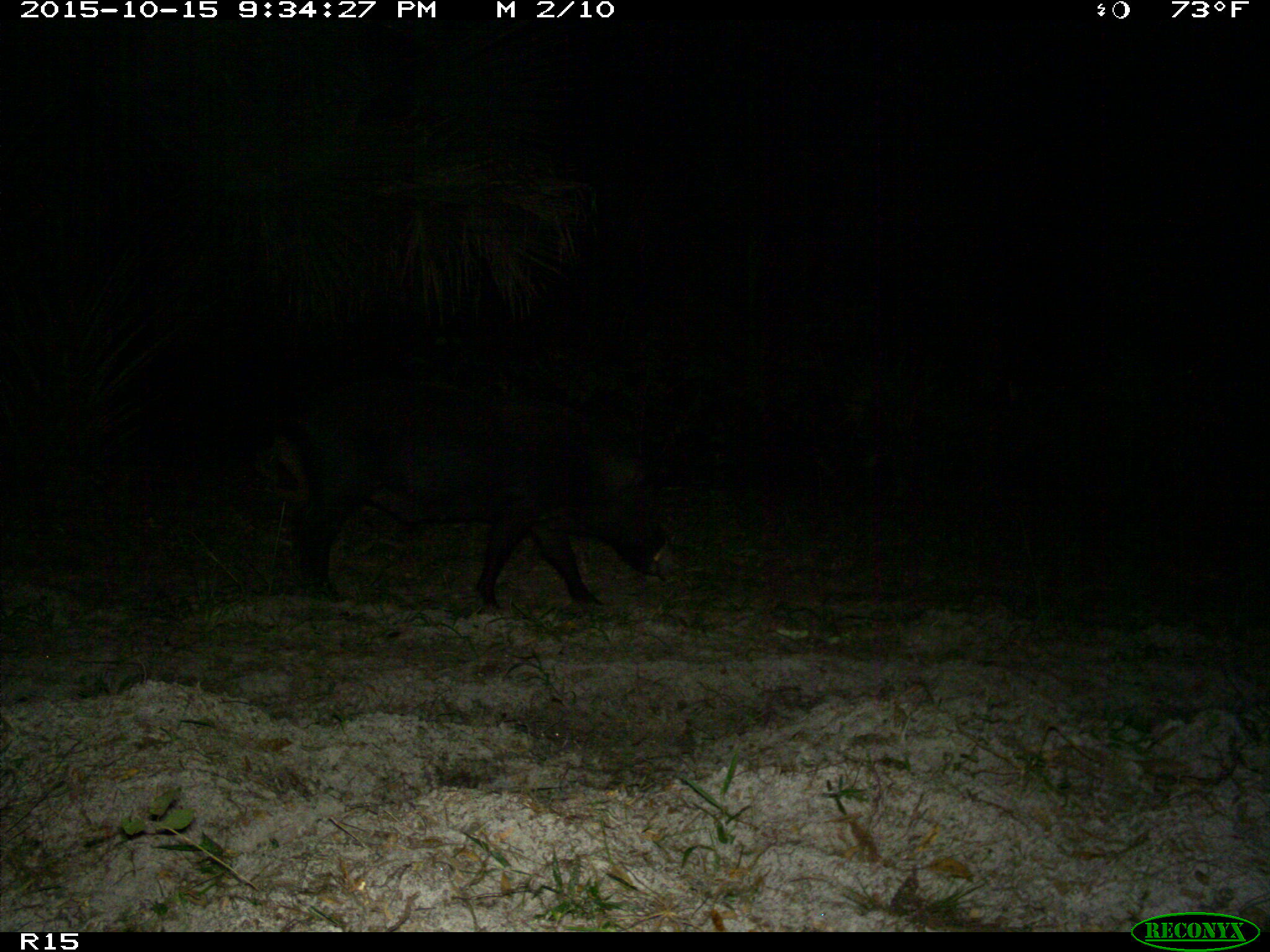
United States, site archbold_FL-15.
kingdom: Animalia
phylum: Chordata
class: Mammalia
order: Artiodactyla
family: Suidae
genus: Sus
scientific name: Sus scrofa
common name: wild boar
Sus scrofa (wild boar).